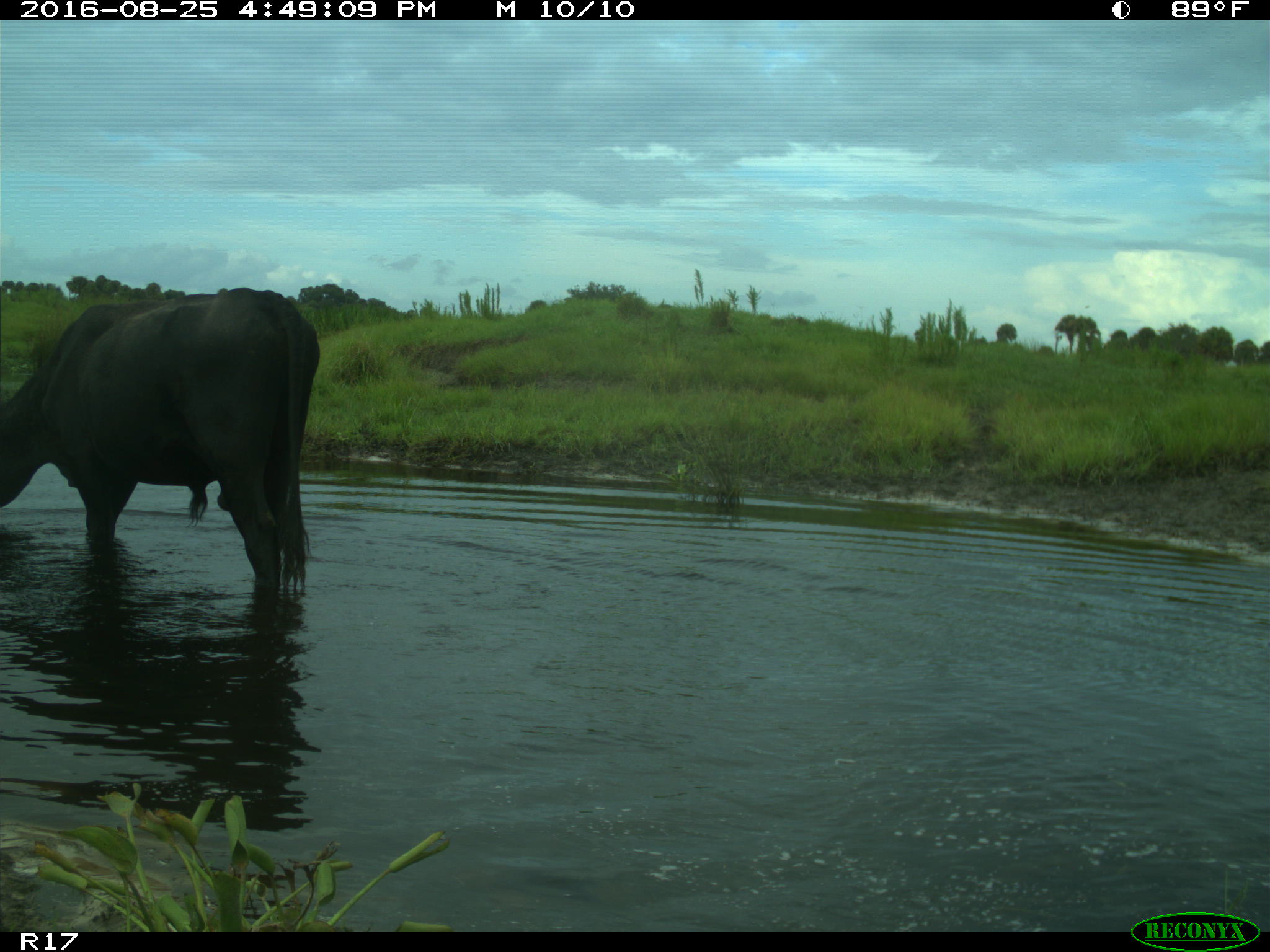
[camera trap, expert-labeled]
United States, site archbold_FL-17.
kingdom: Animalia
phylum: Chordata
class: Mammalia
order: Artiodactyla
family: Bovidae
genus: Bos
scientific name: Bos taurus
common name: domestic cow